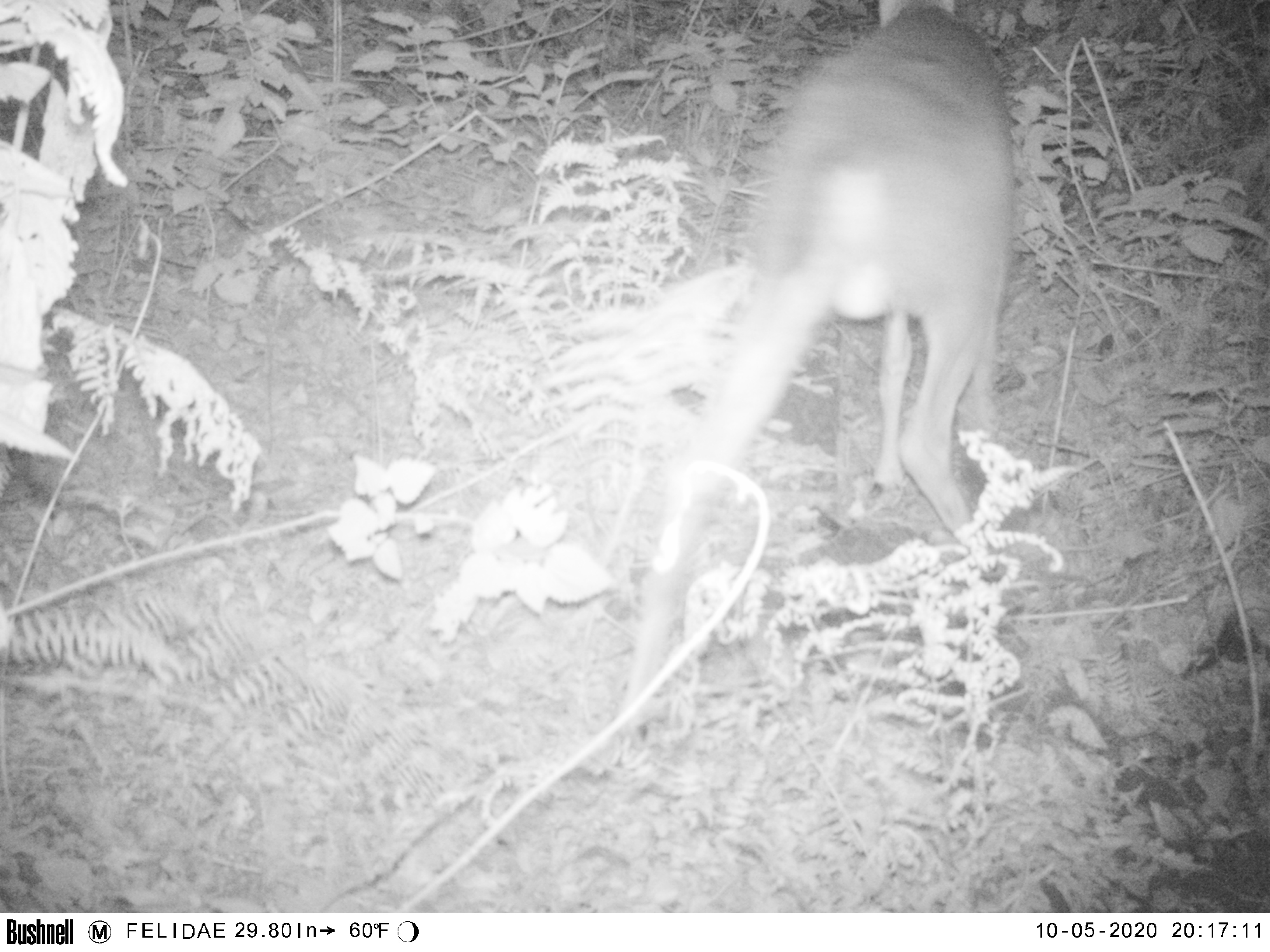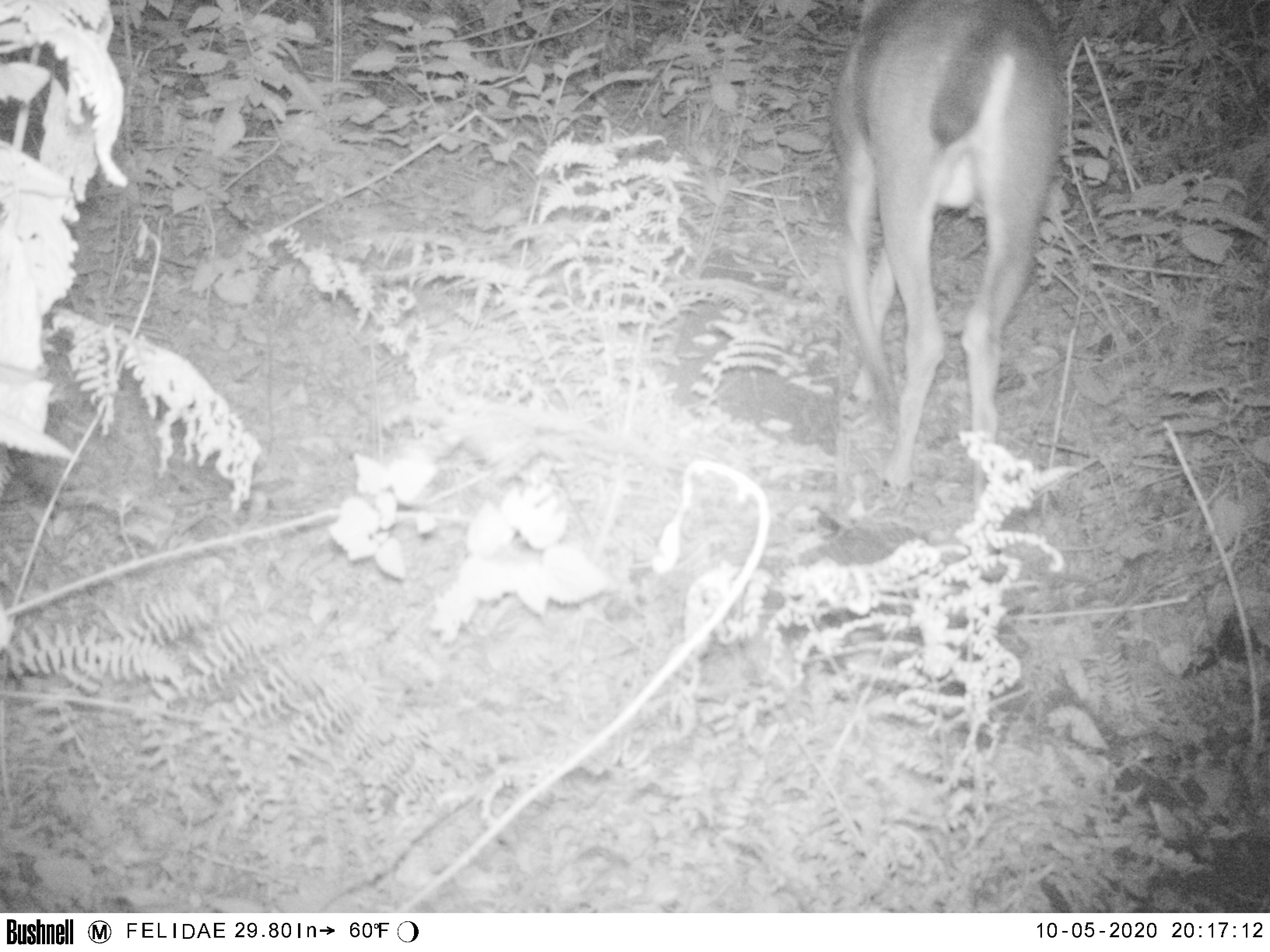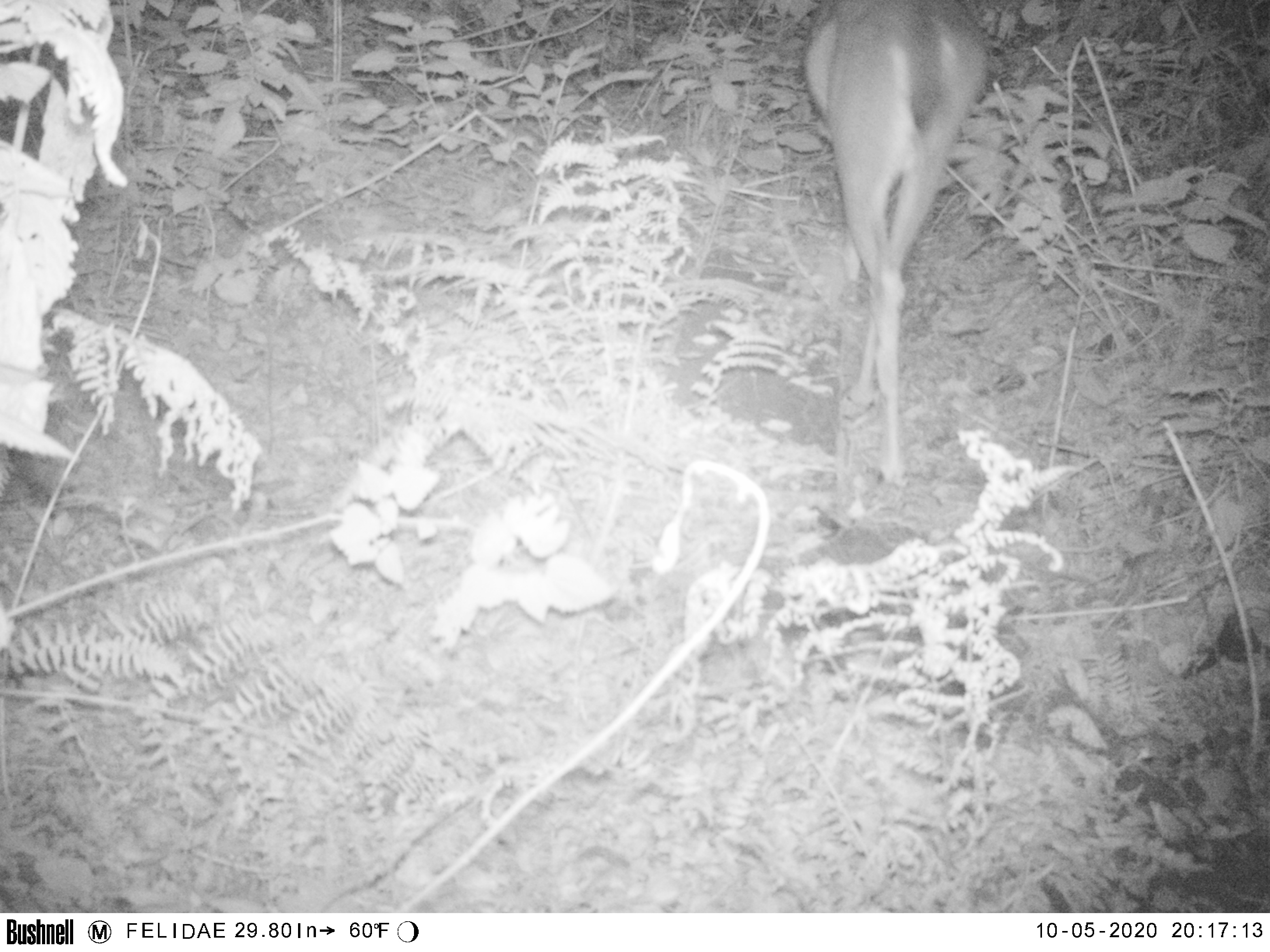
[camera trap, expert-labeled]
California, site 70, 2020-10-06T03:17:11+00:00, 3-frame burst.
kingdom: Animalia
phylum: Chordata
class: Mammalia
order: Artiodactyla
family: Cervidae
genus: Odocoileus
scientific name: Odocoileus hemionus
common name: mule deer